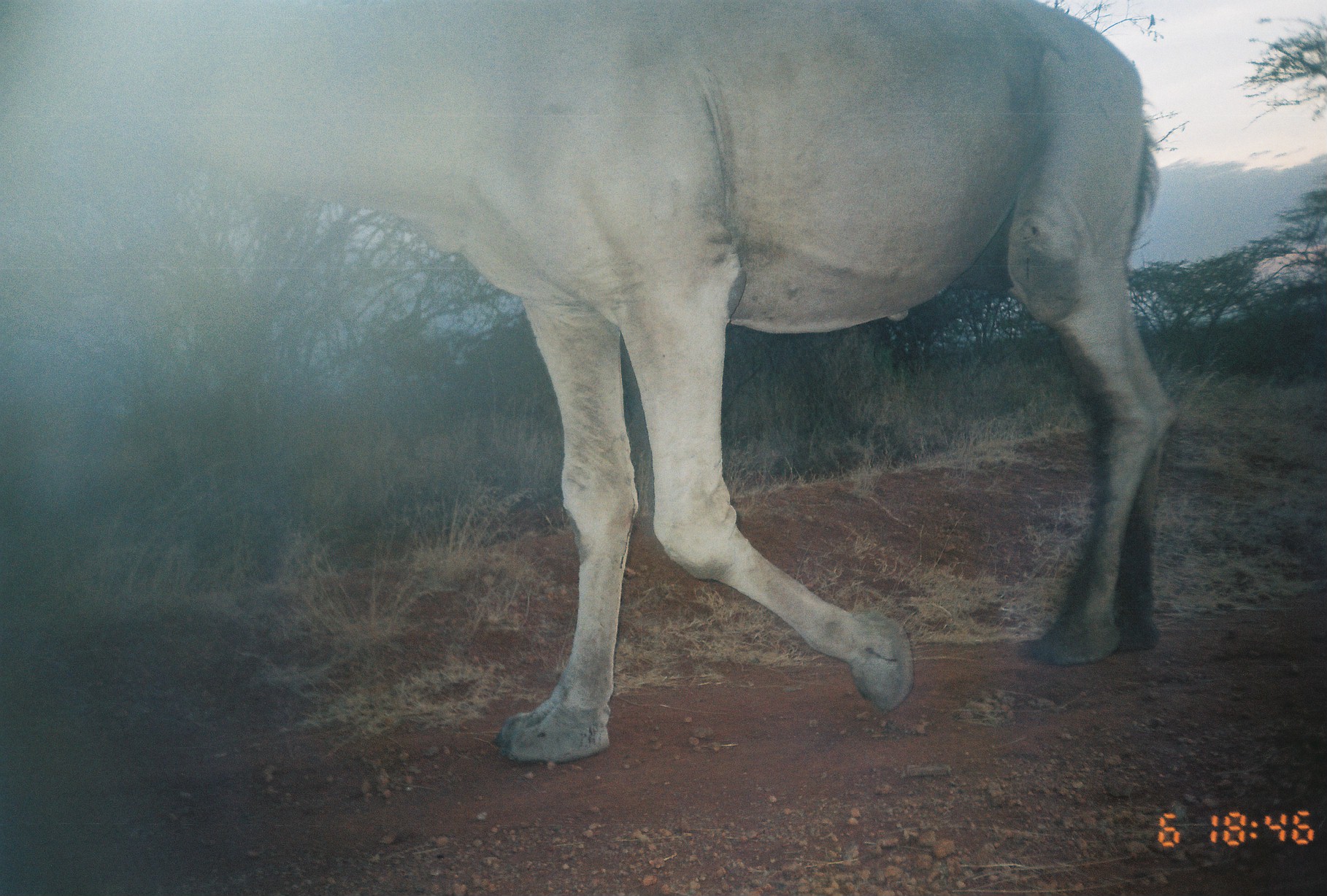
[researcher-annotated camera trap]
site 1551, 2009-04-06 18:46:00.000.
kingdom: Animalia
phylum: Chordata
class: Mammalia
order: Artiodactyla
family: Camelidae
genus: Camelus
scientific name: Camelus dromedarius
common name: dromedary camel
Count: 1.